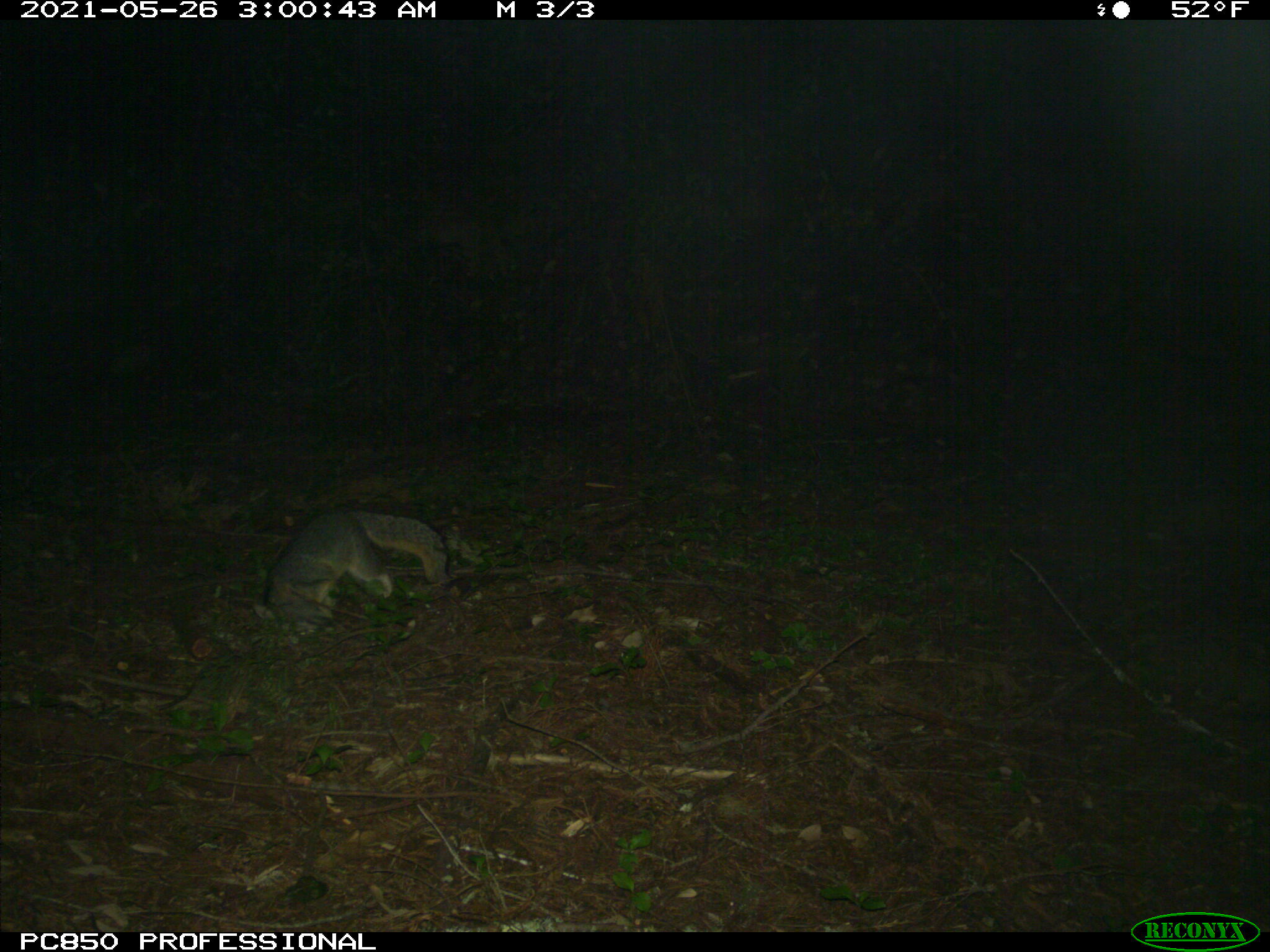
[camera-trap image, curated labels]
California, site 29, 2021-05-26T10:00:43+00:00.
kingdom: Animalia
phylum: Chordata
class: Mammalia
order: Carnivora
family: Canidae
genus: Urocyon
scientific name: Urocyon cinereoargenteus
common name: gray fox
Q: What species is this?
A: Gray fox (Urocyon cinereoargenteus).